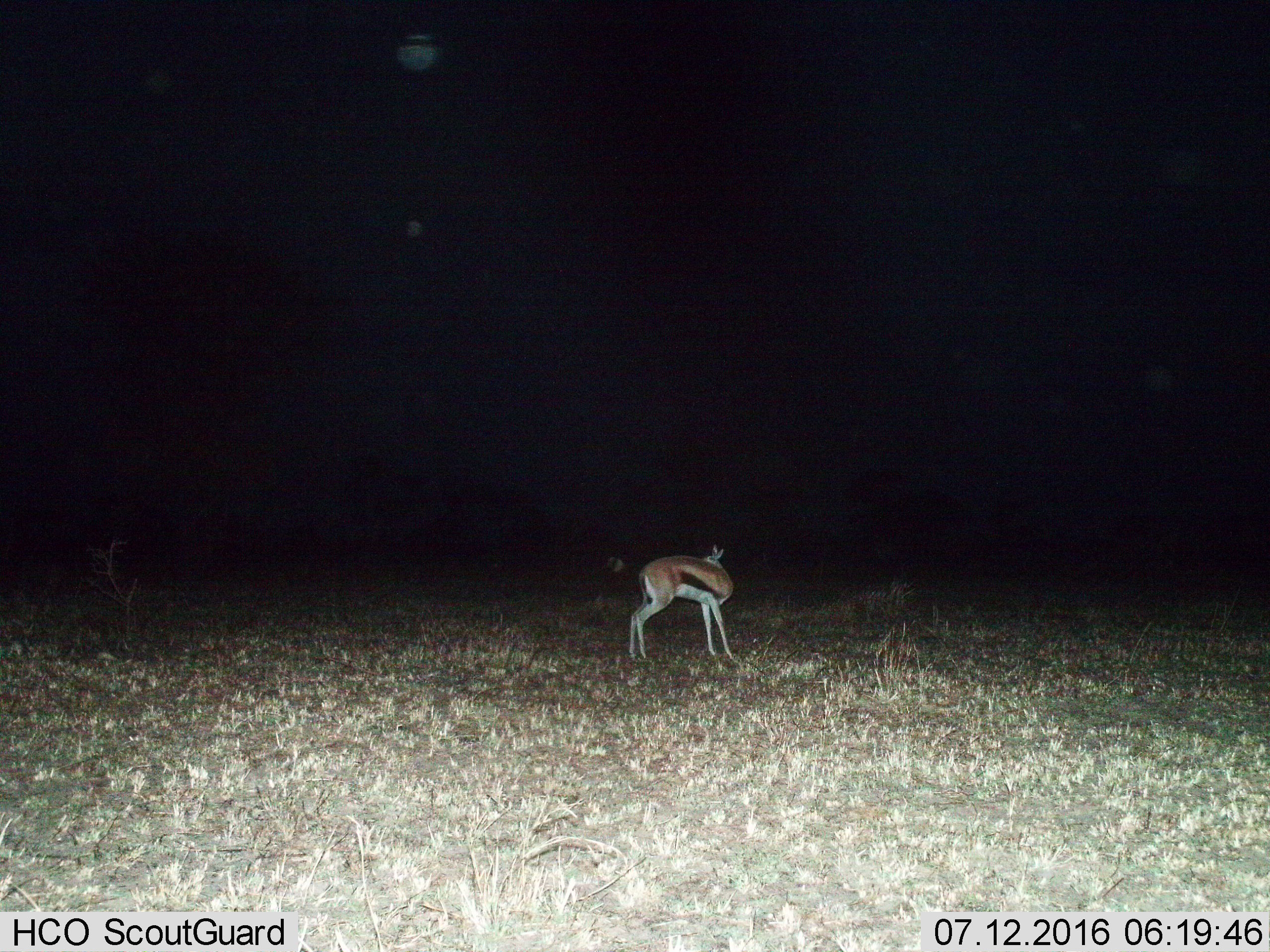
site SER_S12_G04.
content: unidentified animal